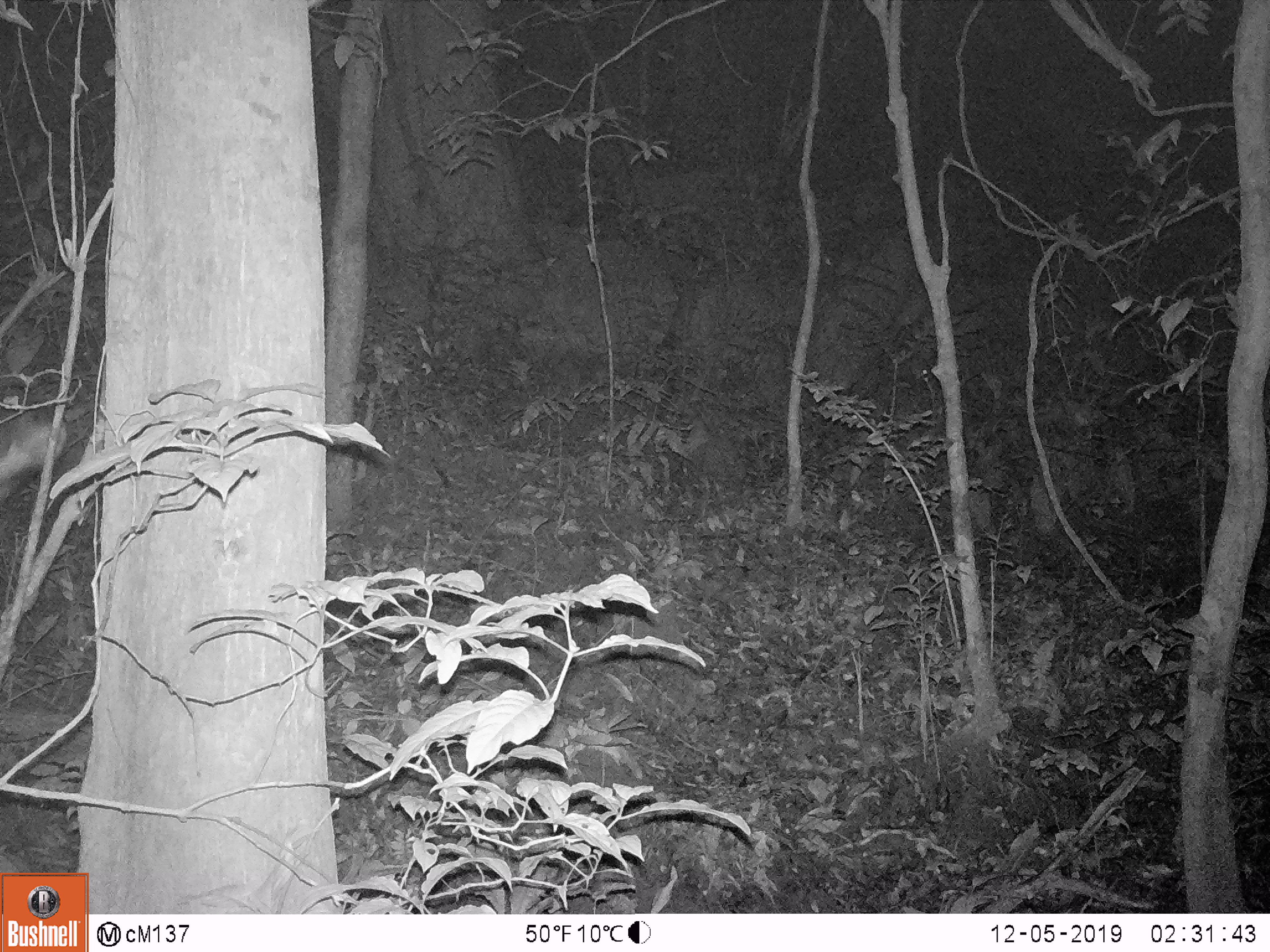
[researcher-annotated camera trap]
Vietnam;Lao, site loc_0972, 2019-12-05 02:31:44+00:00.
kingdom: Animalia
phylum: Chordata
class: Mammalia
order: Artiodactyla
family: Bovidae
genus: Capricornis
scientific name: Capricornis sumatraensis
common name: chinese serow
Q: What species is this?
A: Chinese serow (Capricornis sumatraensis).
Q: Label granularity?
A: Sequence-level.